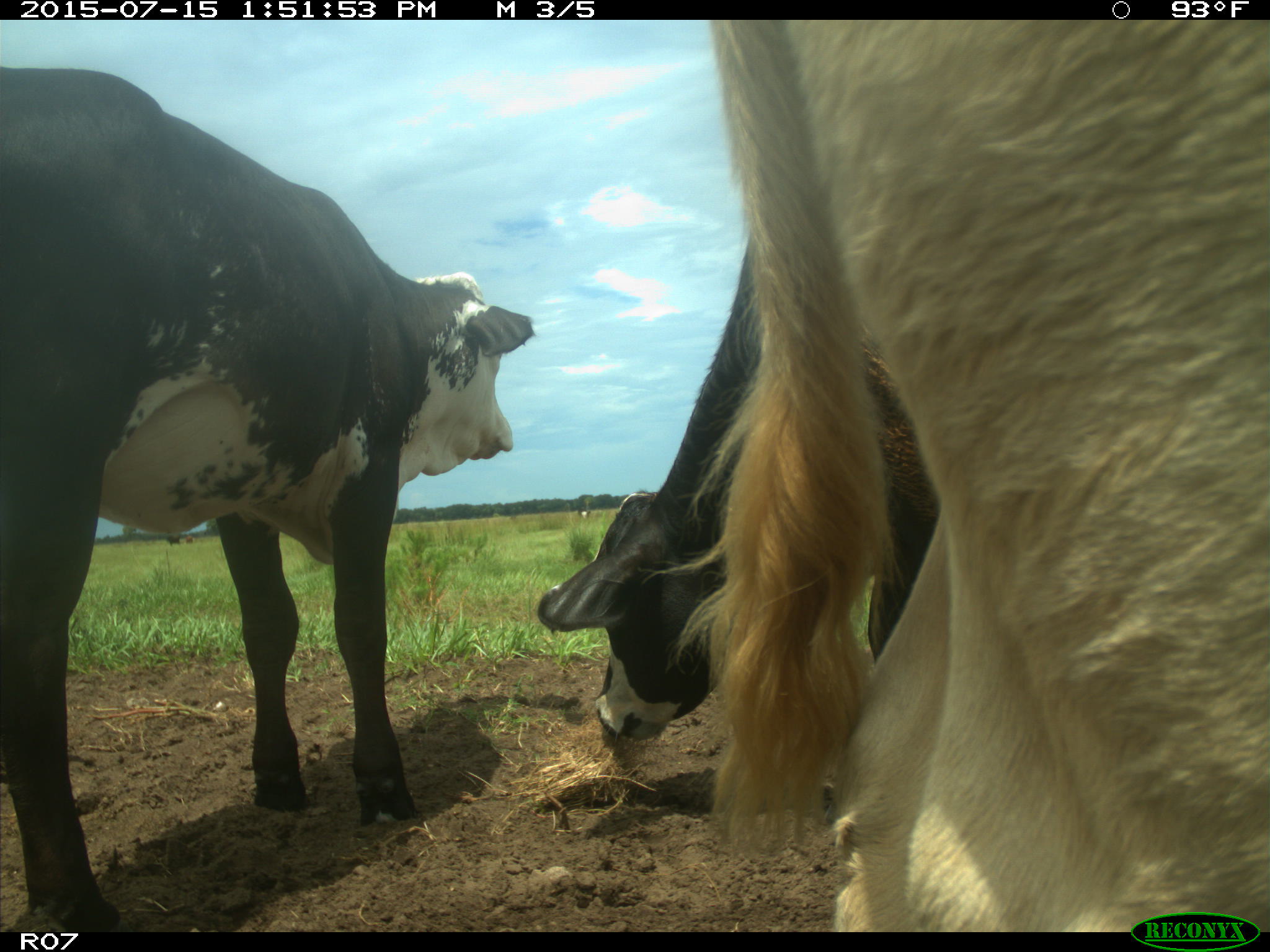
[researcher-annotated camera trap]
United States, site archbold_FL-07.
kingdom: Animalia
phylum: Chordata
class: Mammalia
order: Artiodactyla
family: Bovidae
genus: Bos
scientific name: Bos taurus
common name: domestic cow